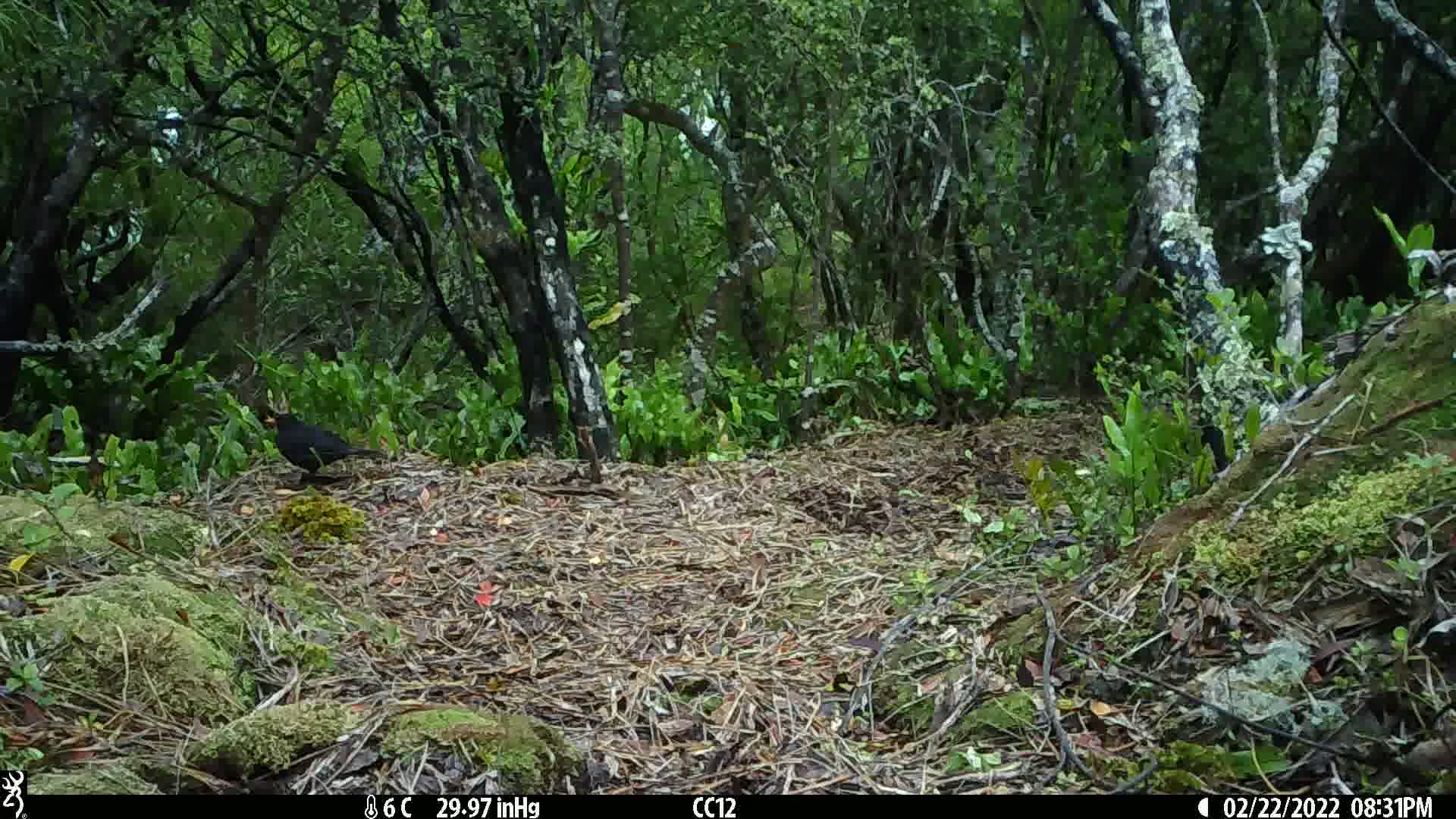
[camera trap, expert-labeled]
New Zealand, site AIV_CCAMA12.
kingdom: Animalia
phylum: Chordata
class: Aves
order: Passeriformes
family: Turdidae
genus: Turdus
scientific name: Turdus merula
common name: eurasian blackbird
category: blackbird